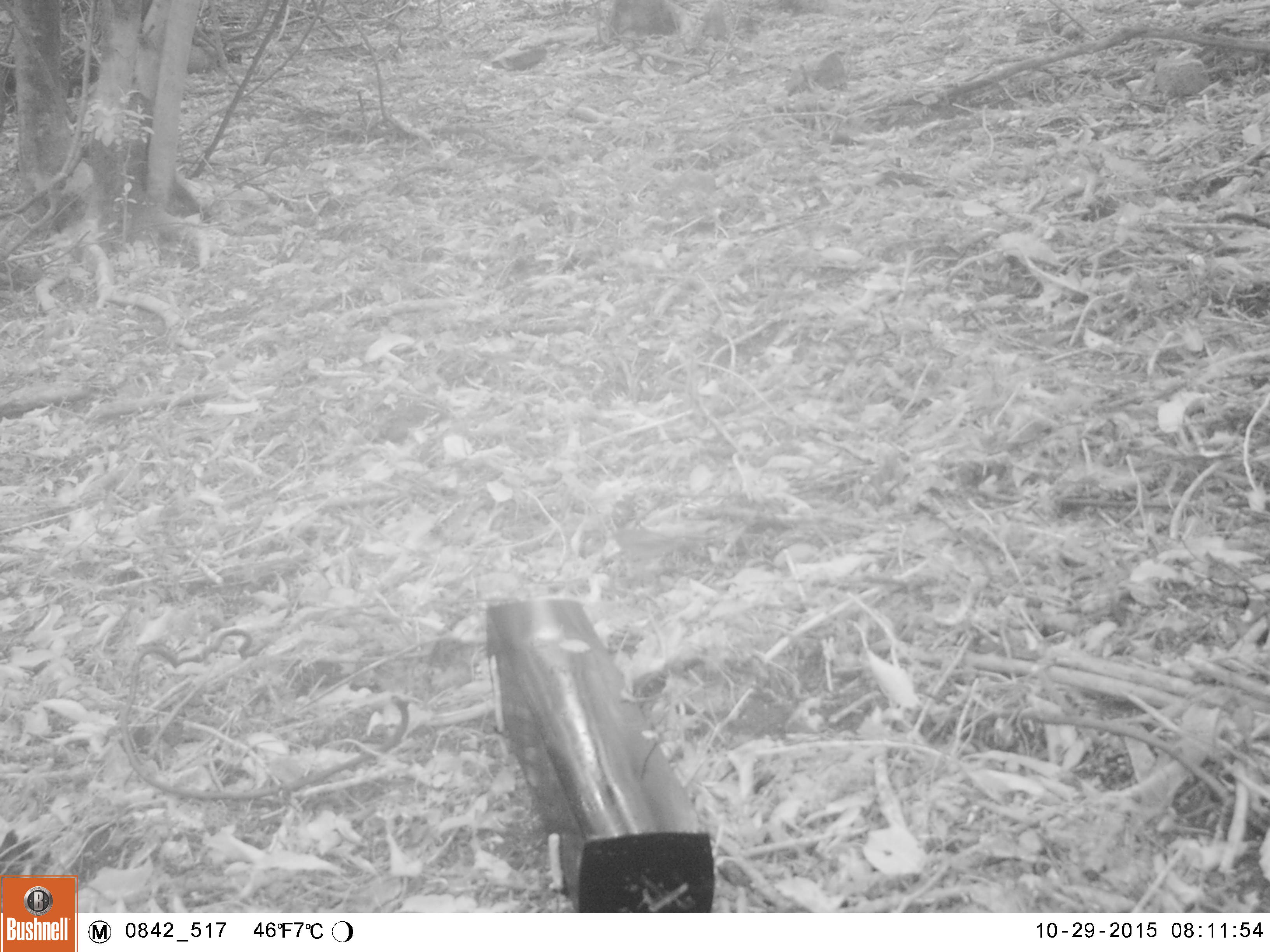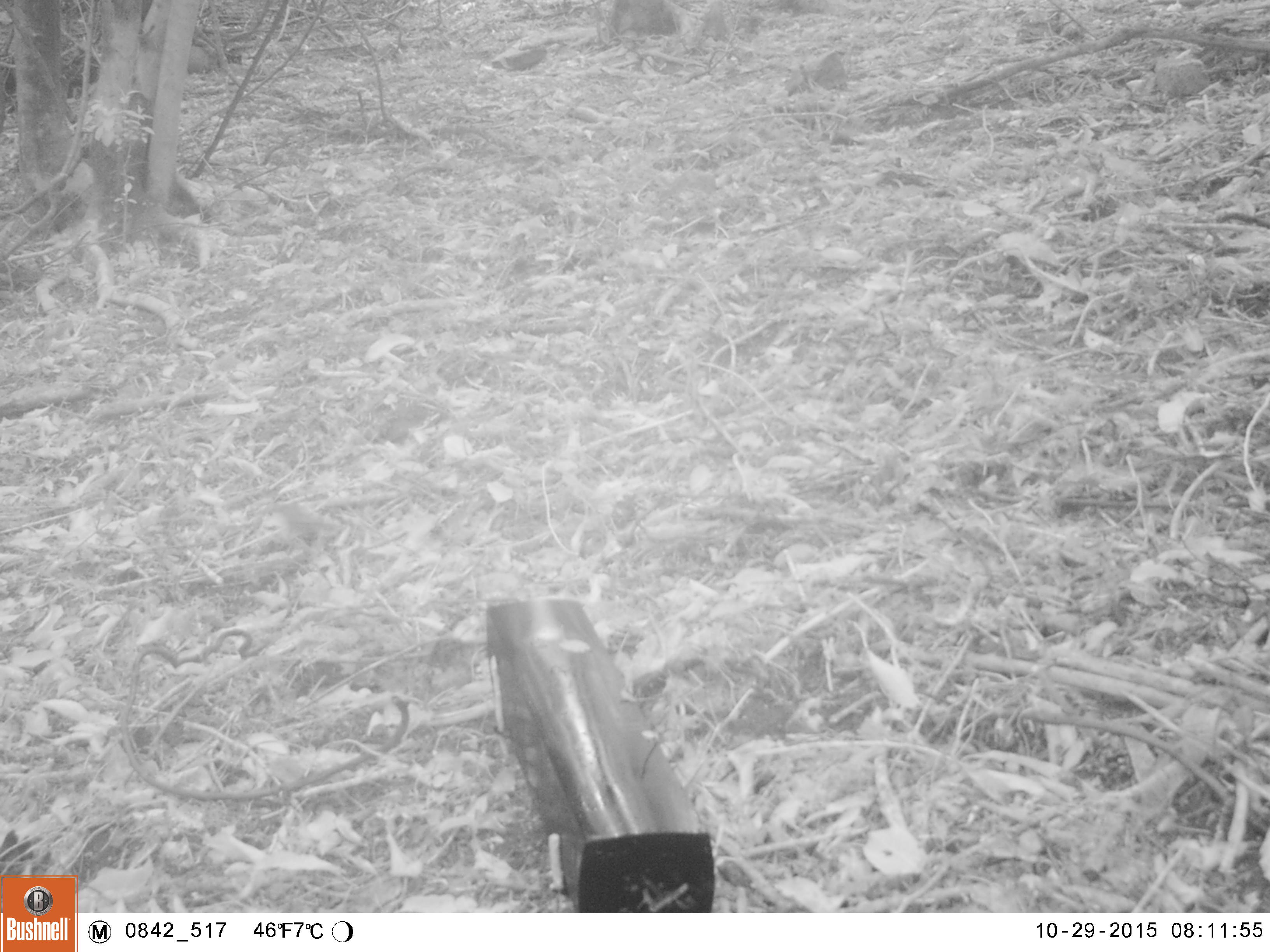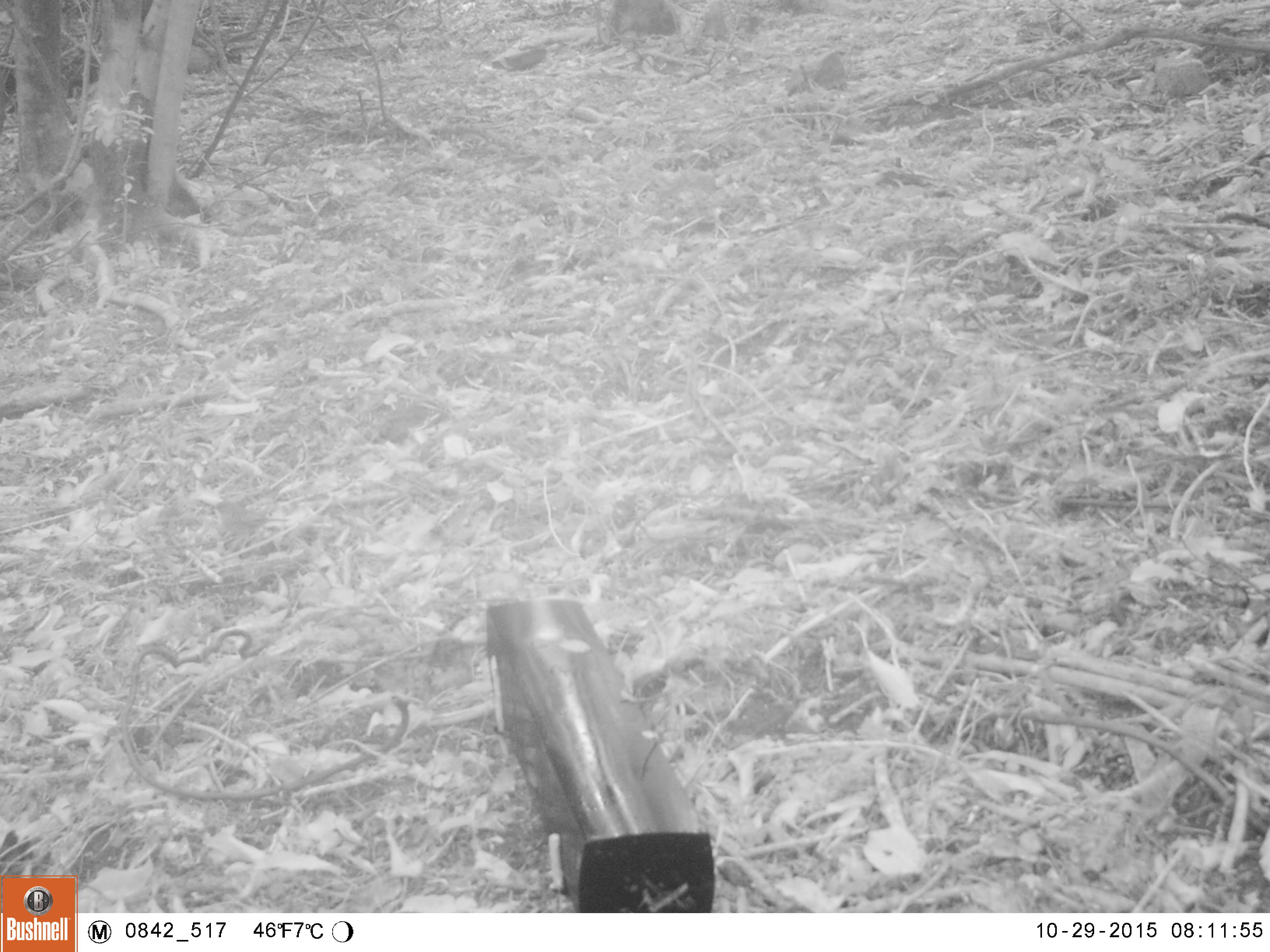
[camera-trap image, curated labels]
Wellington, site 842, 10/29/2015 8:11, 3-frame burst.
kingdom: Animalia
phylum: Chordata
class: Aves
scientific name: Aves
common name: bird